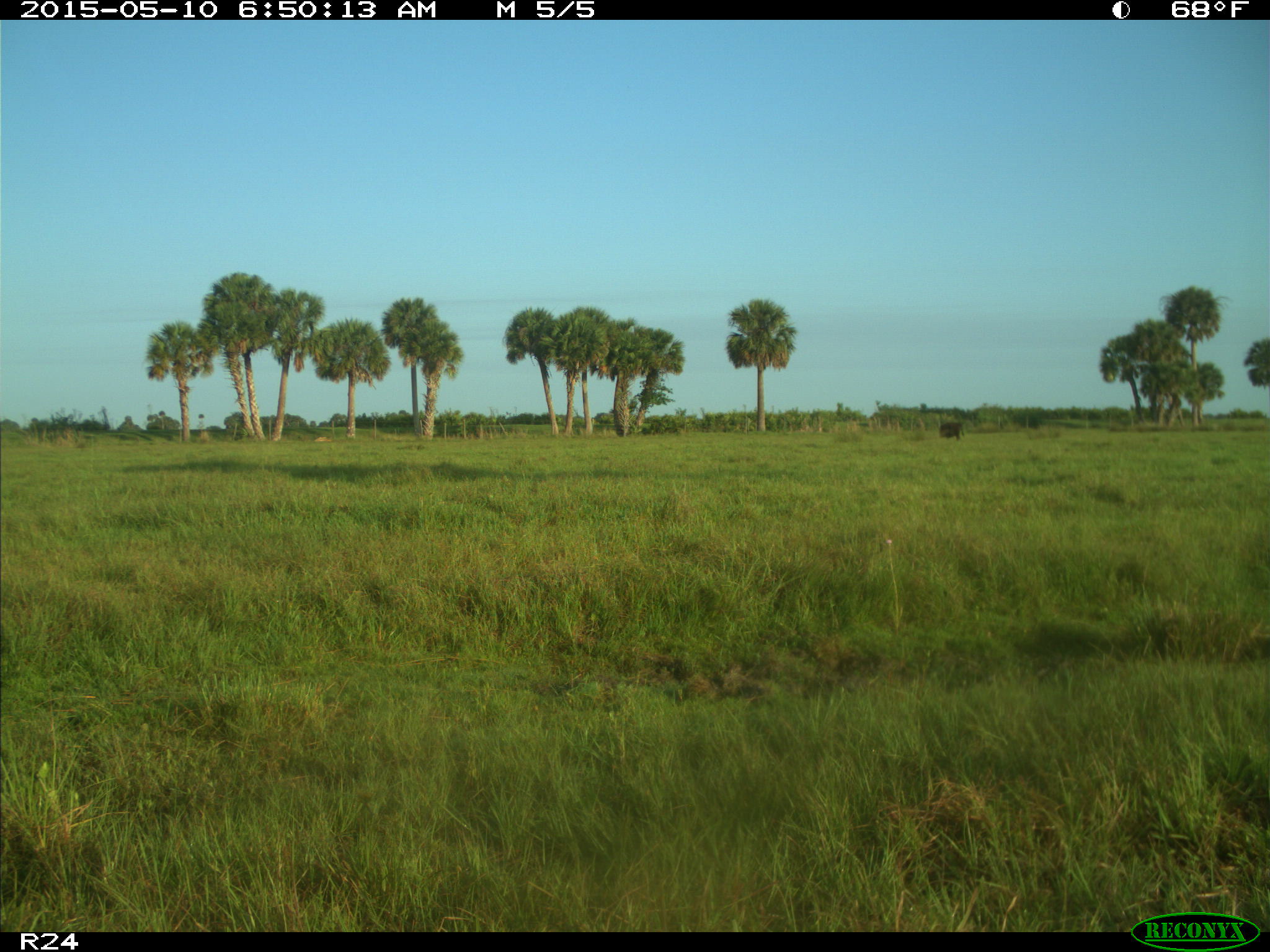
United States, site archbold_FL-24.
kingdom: Animalia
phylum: Chordata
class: Mammalia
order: Artiodactyla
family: Bovidae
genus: Bos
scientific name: Bos taurus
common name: domestic cow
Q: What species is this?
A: Bos taurus (domestic cow).